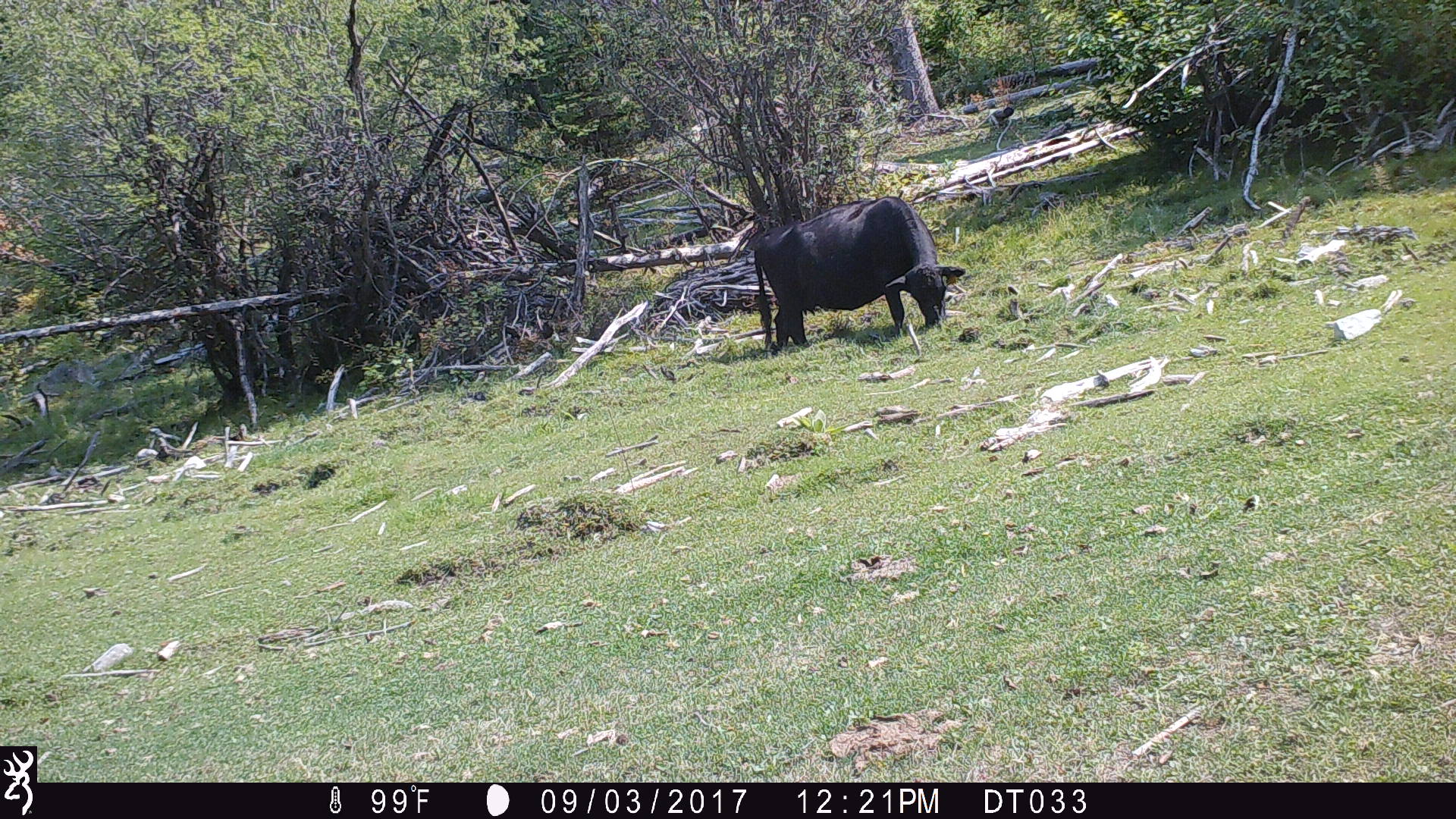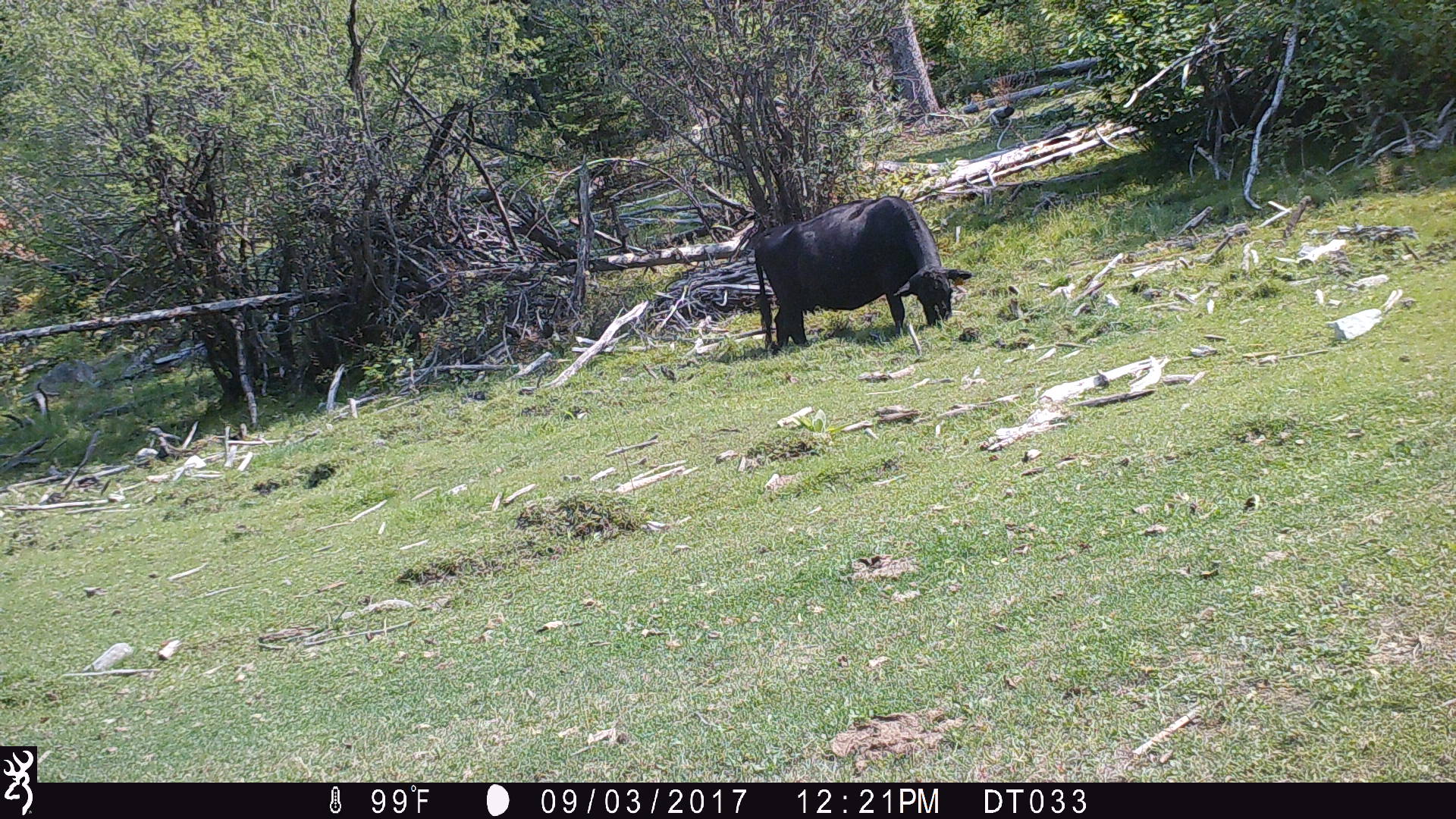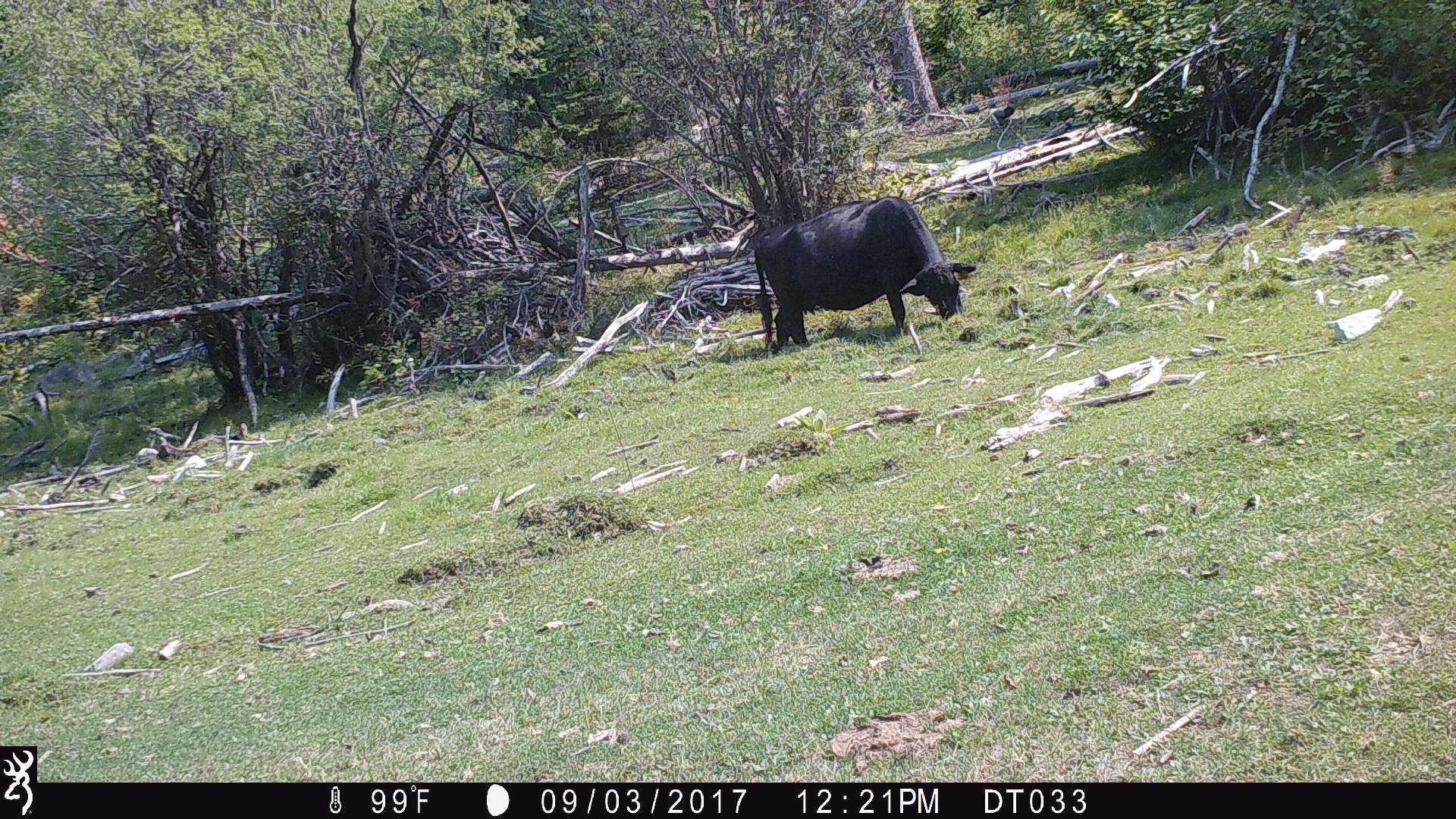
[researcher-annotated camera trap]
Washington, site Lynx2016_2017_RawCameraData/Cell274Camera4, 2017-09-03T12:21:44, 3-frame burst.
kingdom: Animalia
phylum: Chordata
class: Mammalia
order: Artiodactyla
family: Bovidae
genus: Bos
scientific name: Bos taurus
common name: domestic cattle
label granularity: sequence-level